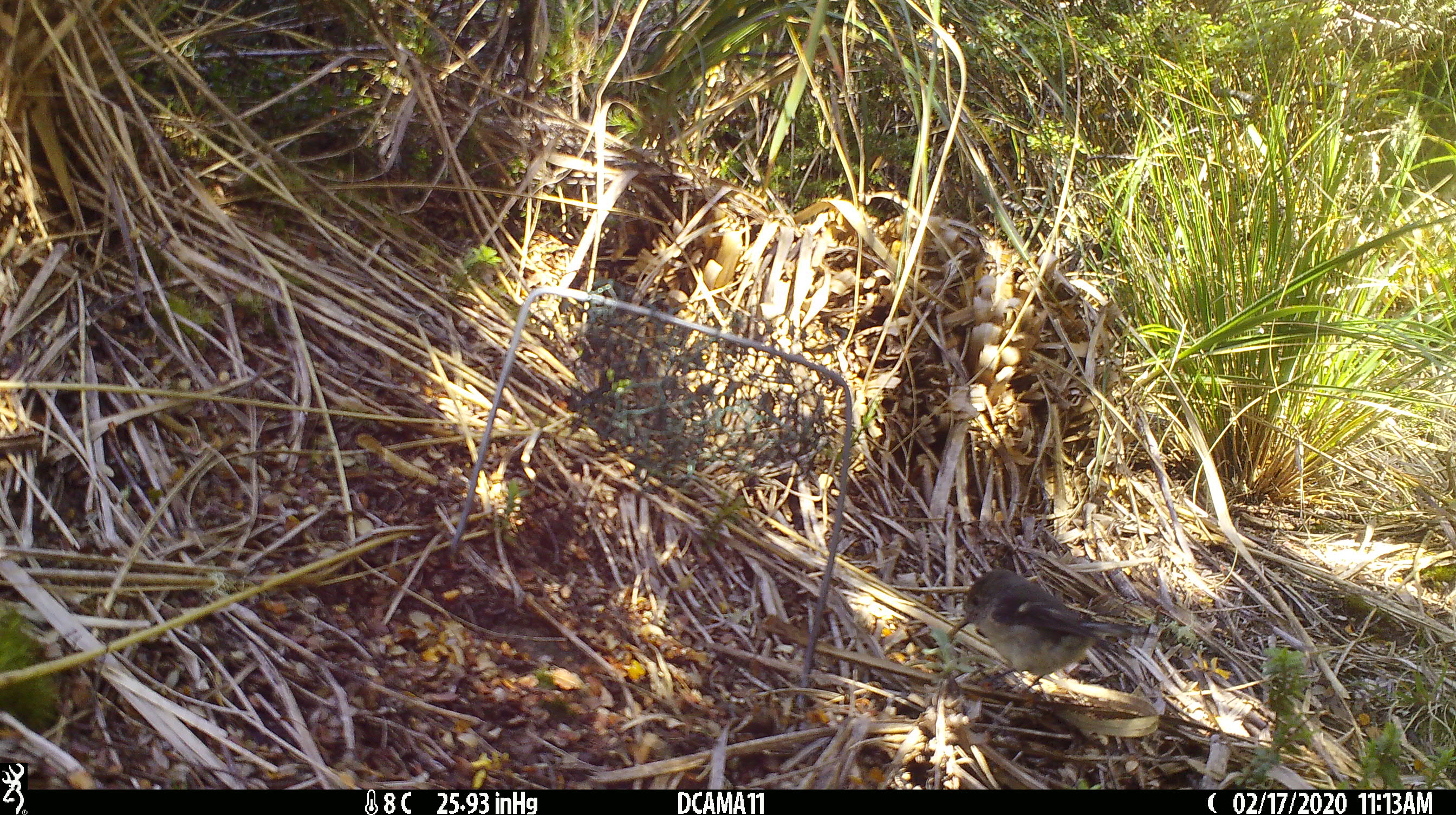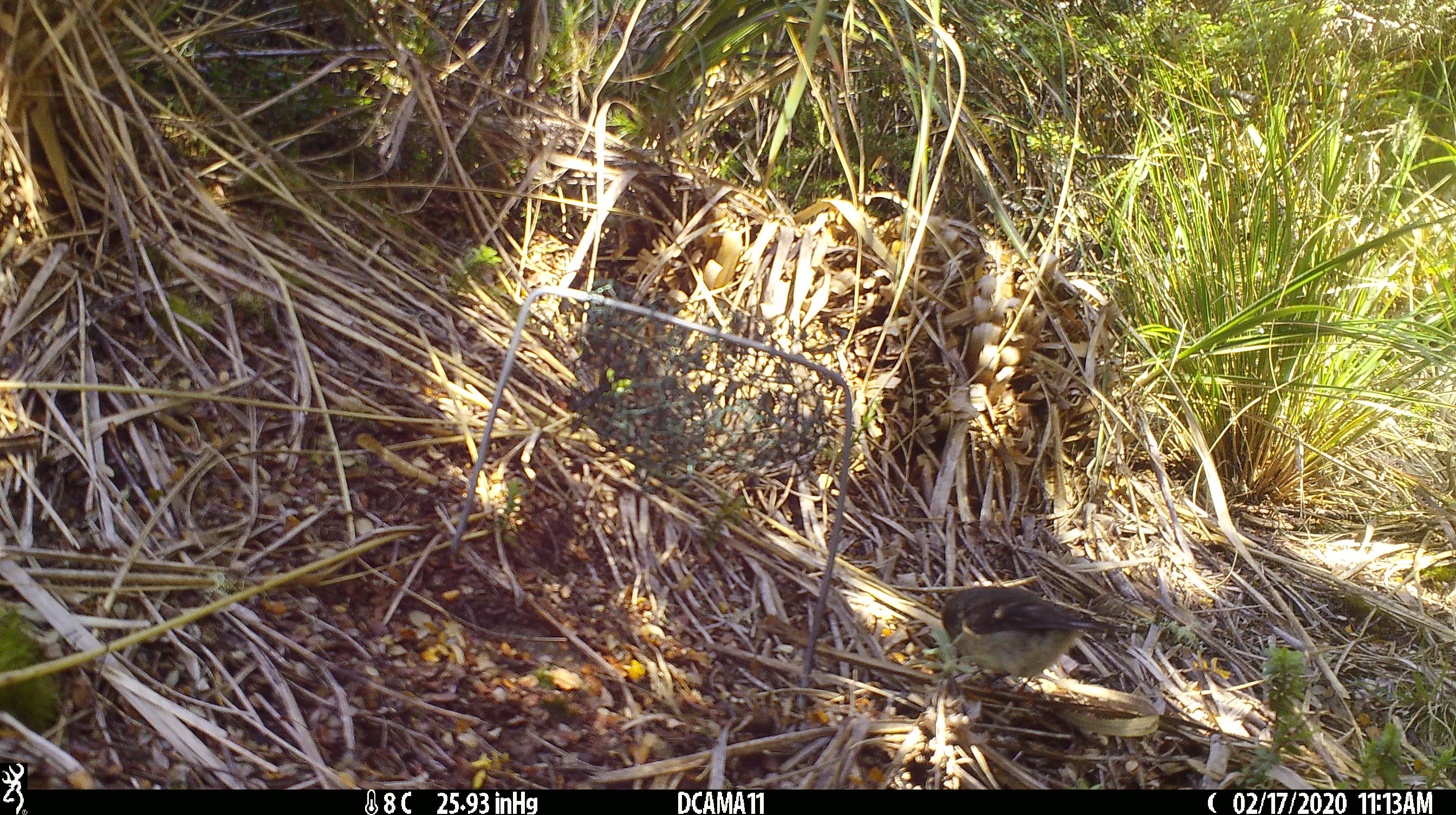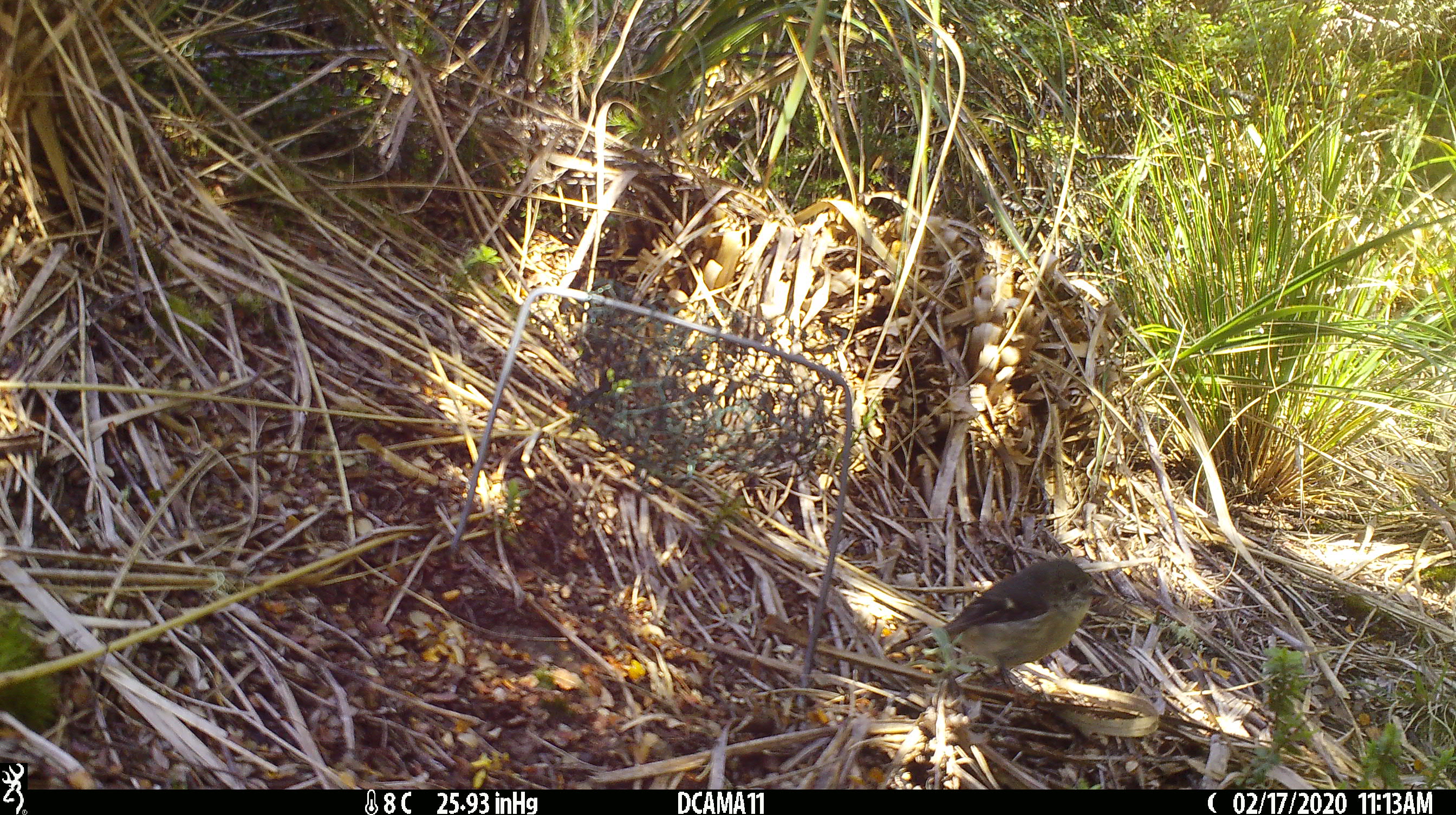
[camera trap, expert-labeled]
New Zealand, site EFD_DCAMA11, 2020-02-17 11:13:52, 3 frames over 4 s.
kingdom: Animalia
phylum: Chordata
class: Aves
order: Passeriformes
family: Petroicidae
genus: Petroica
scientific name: Petroica macrocephala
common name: tomtit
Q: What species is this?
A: Tomtit (Petroica macrocephala).